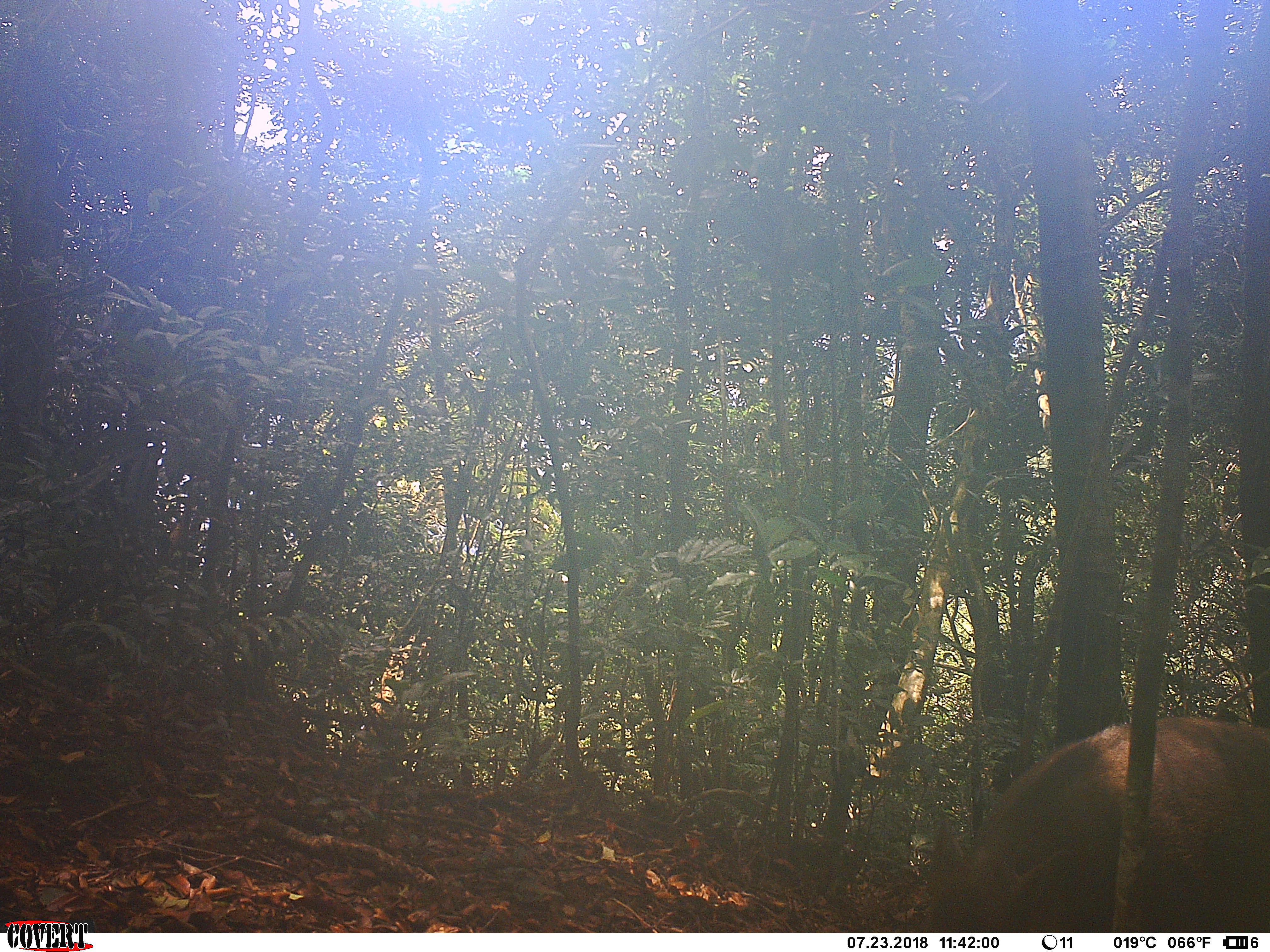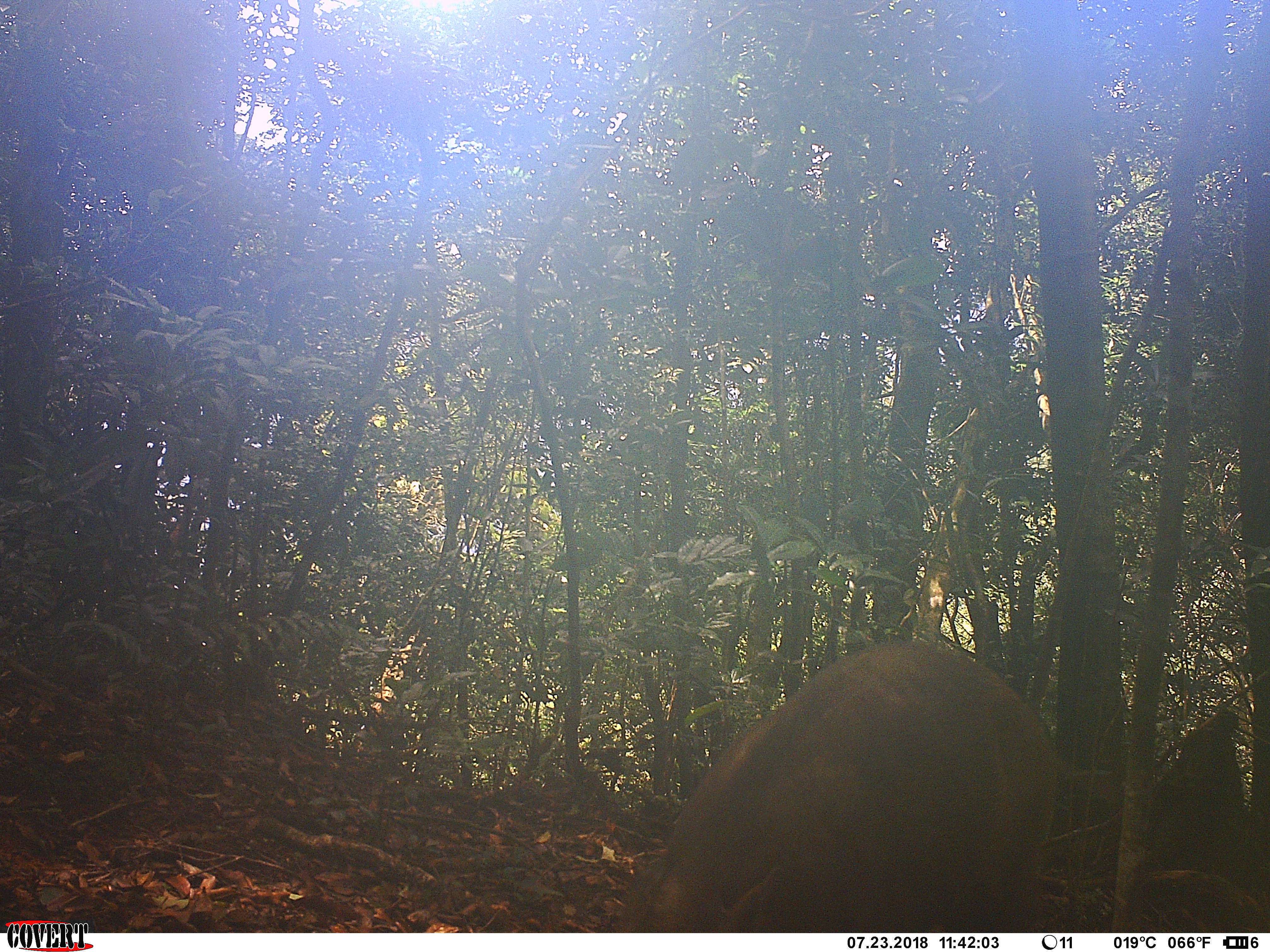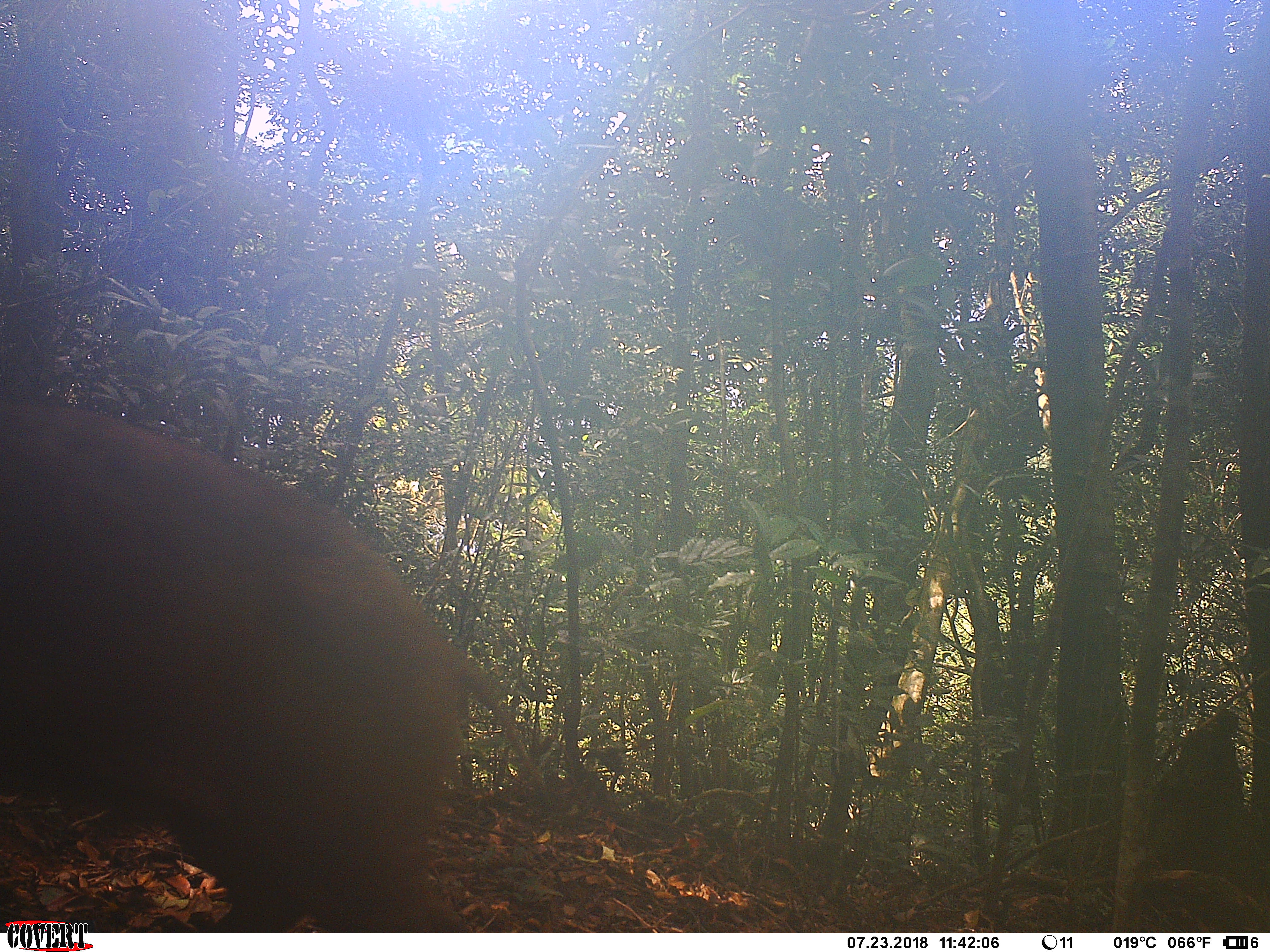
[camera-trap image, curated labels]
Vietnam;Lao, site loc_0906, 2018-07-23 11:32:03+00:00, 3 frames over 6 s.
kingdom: Animalia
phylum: Chordata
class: Mammalia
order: Artiodactyla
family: Suidae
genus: Sus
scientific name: Sus scrofa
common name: eurasian wild pig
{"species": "eurasian wild pig (Sus scrofa)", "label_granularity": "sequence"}